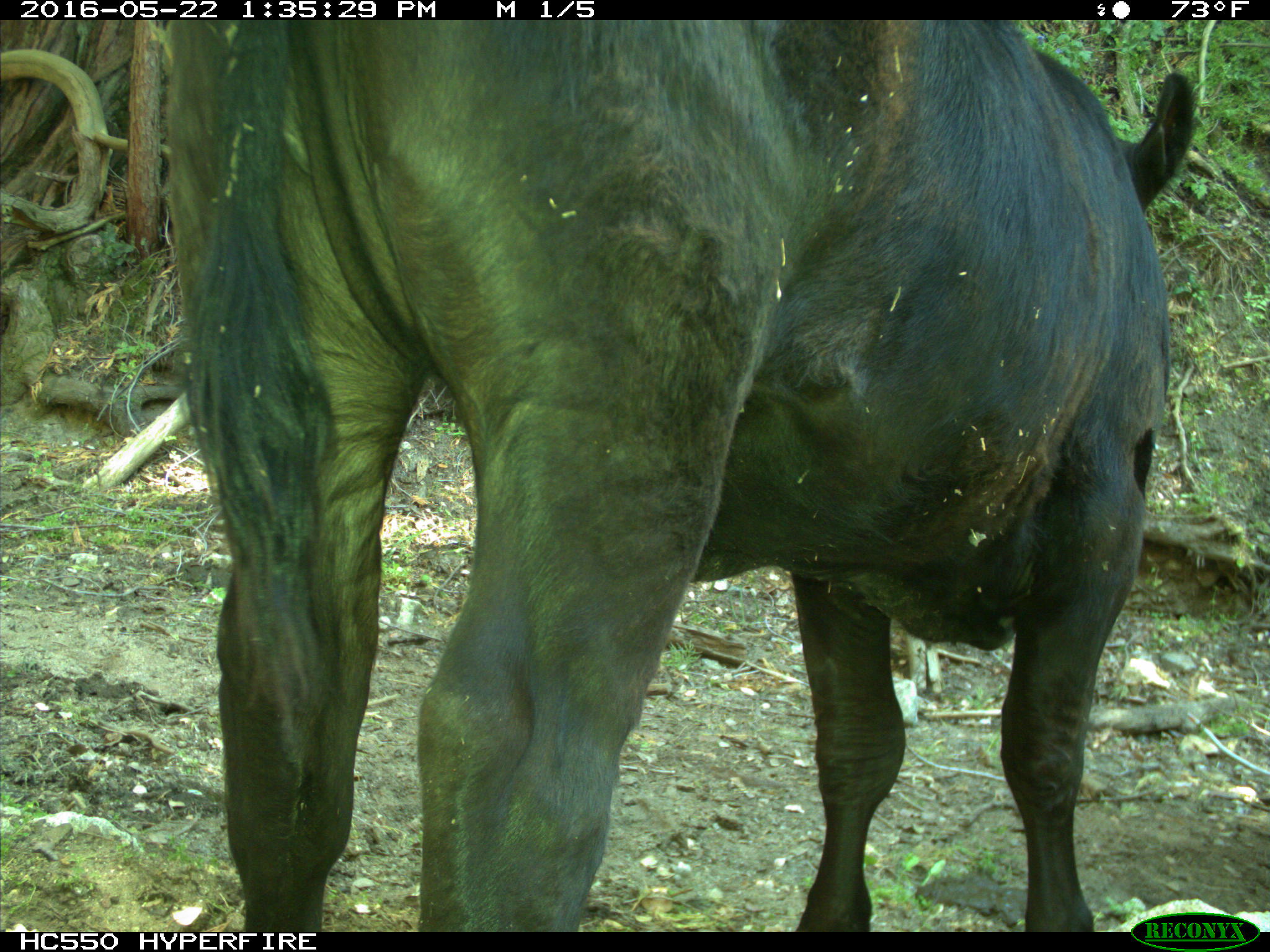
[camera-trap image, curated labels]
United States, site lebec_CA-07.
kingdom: Animalia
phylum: Chordata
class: Mammalia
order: Artiodactyla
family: Bovidae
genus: Bos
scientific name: Bos taurus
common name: domestic cow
Bos taurus (domestic cow).